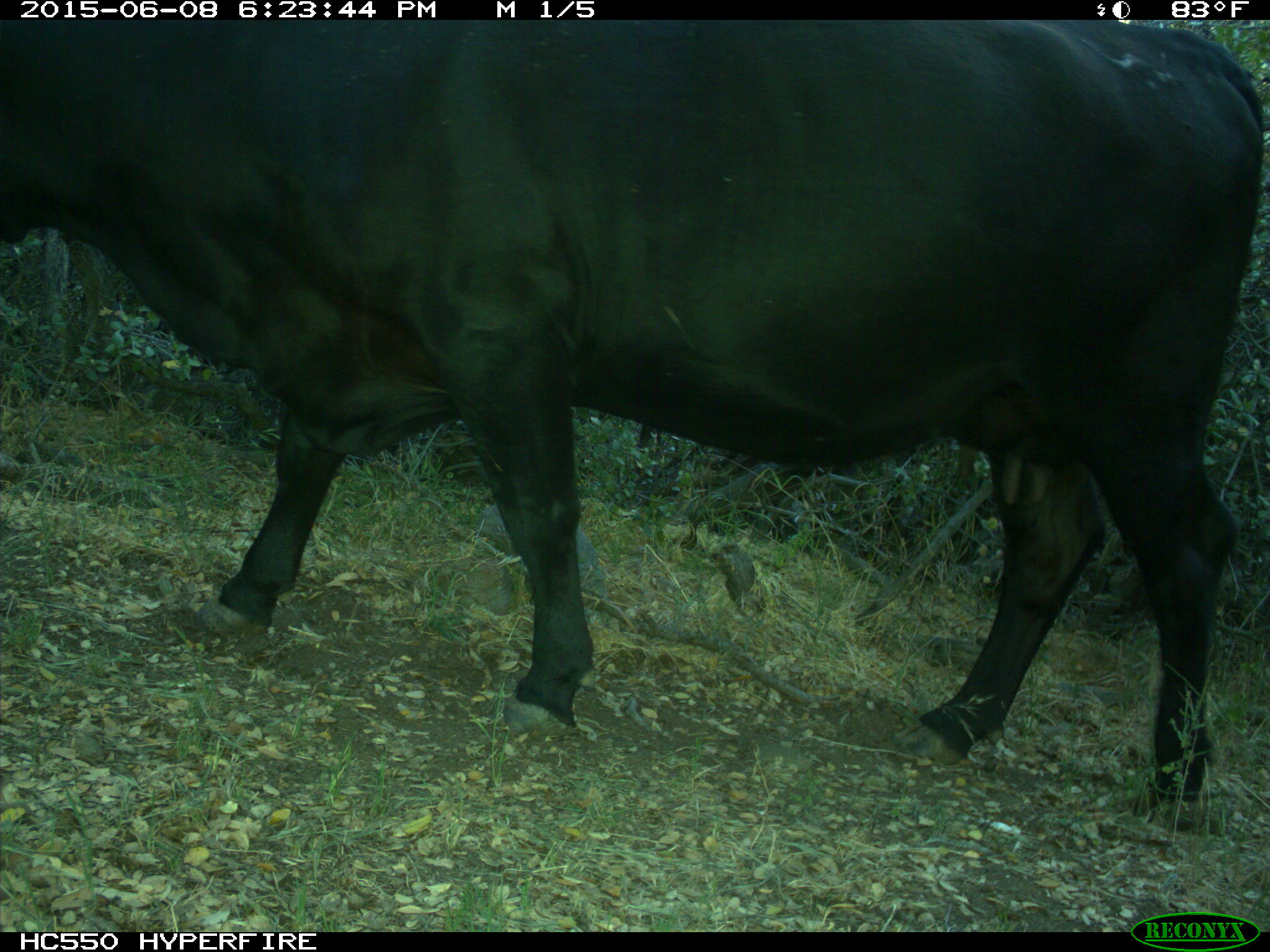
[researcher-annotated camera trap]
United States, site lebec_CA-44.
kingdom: Animalia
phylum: Chordata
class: Mammalia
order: Artiodactyla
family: Bovidae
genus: Bos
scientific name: Bos taurus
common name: domestic cow